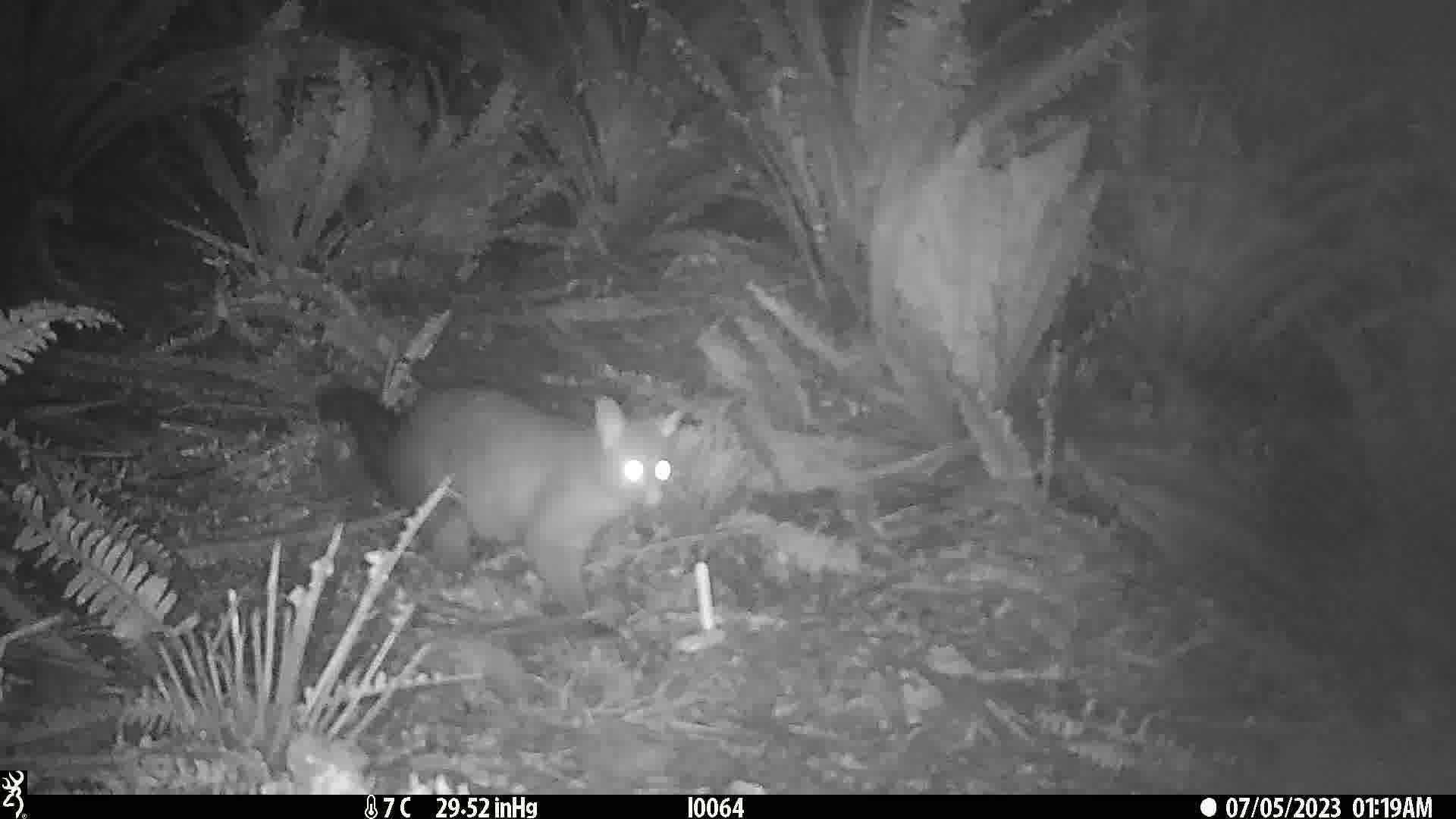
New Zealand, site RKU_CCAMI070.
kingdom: Animalia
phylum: Chordata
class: Mammalia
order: Diprotodontia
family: Phalangeridae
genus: Trichosurus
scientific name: Trichosurus vulpecula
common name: common brushtail possum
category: possum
Possum (common brushtail possum) (Trichosurus vulpecula).